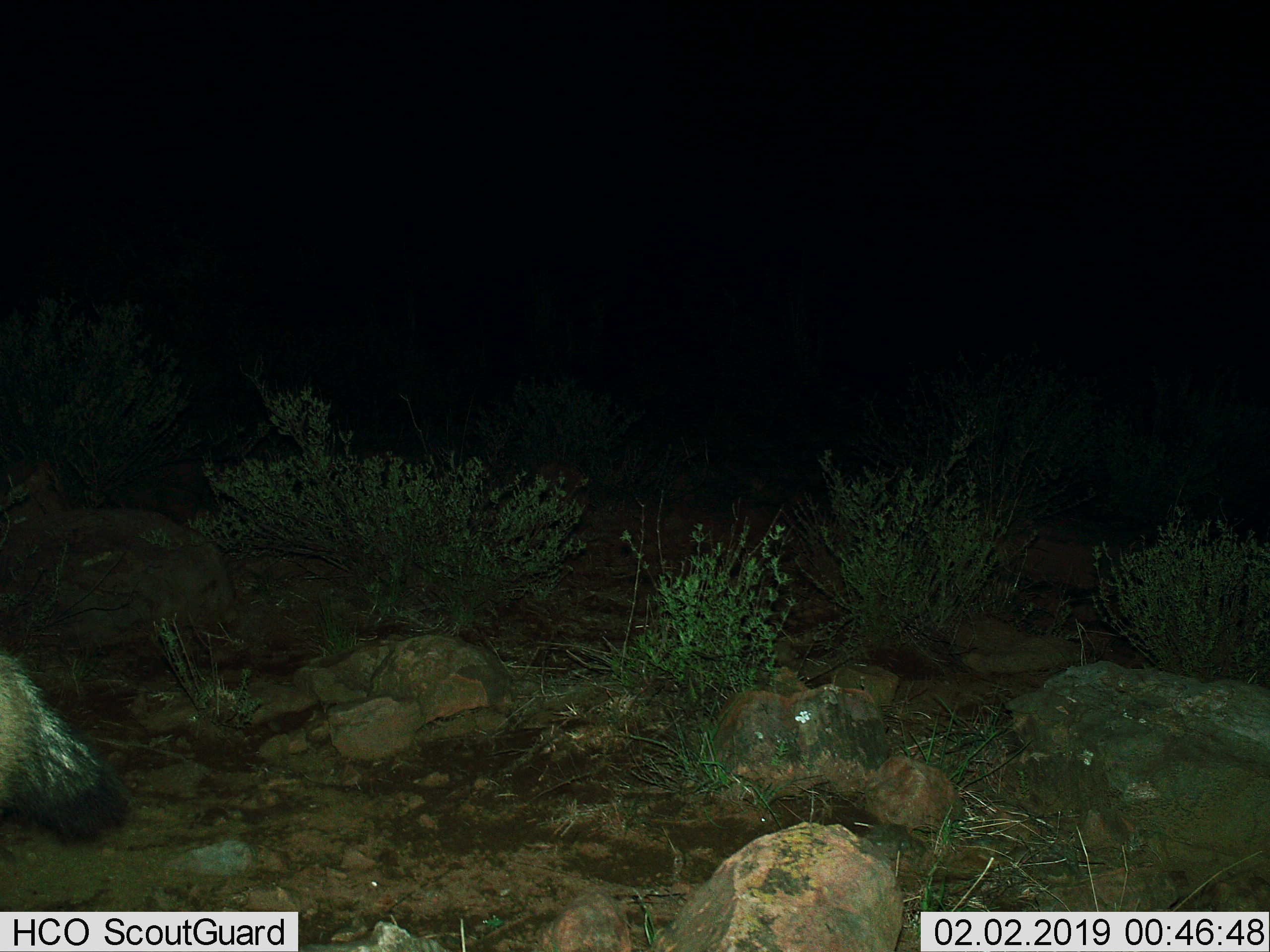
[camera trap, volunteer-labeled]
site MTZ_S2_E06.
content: unidentified animal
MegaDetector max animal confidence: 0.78